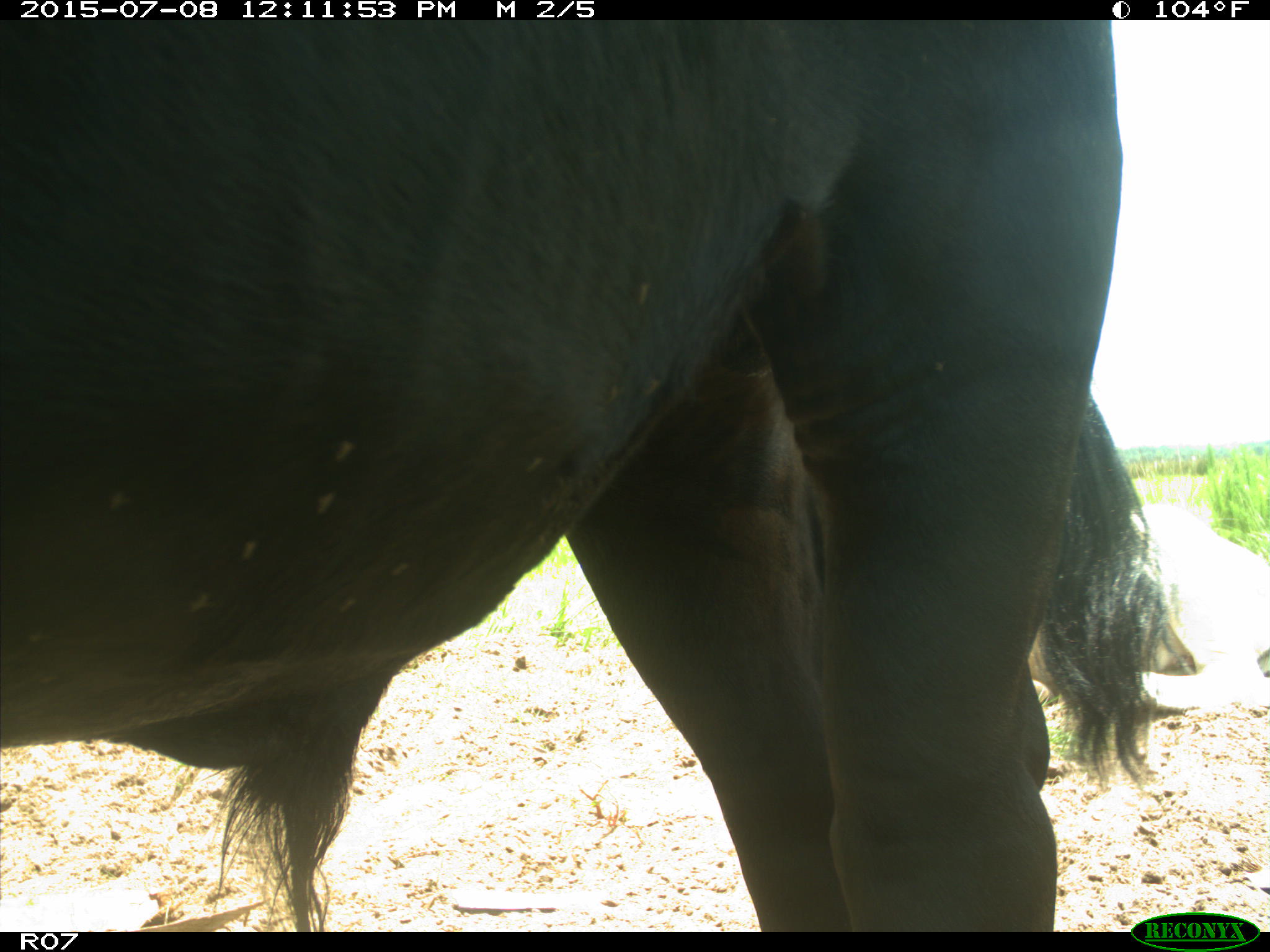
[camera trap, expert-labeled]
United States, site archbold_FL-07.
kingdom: Animalia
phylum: Chordata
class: Mammalia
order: Artiodactyla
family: Bovidae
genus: Bos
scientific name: Bos taurus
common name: domestic cow